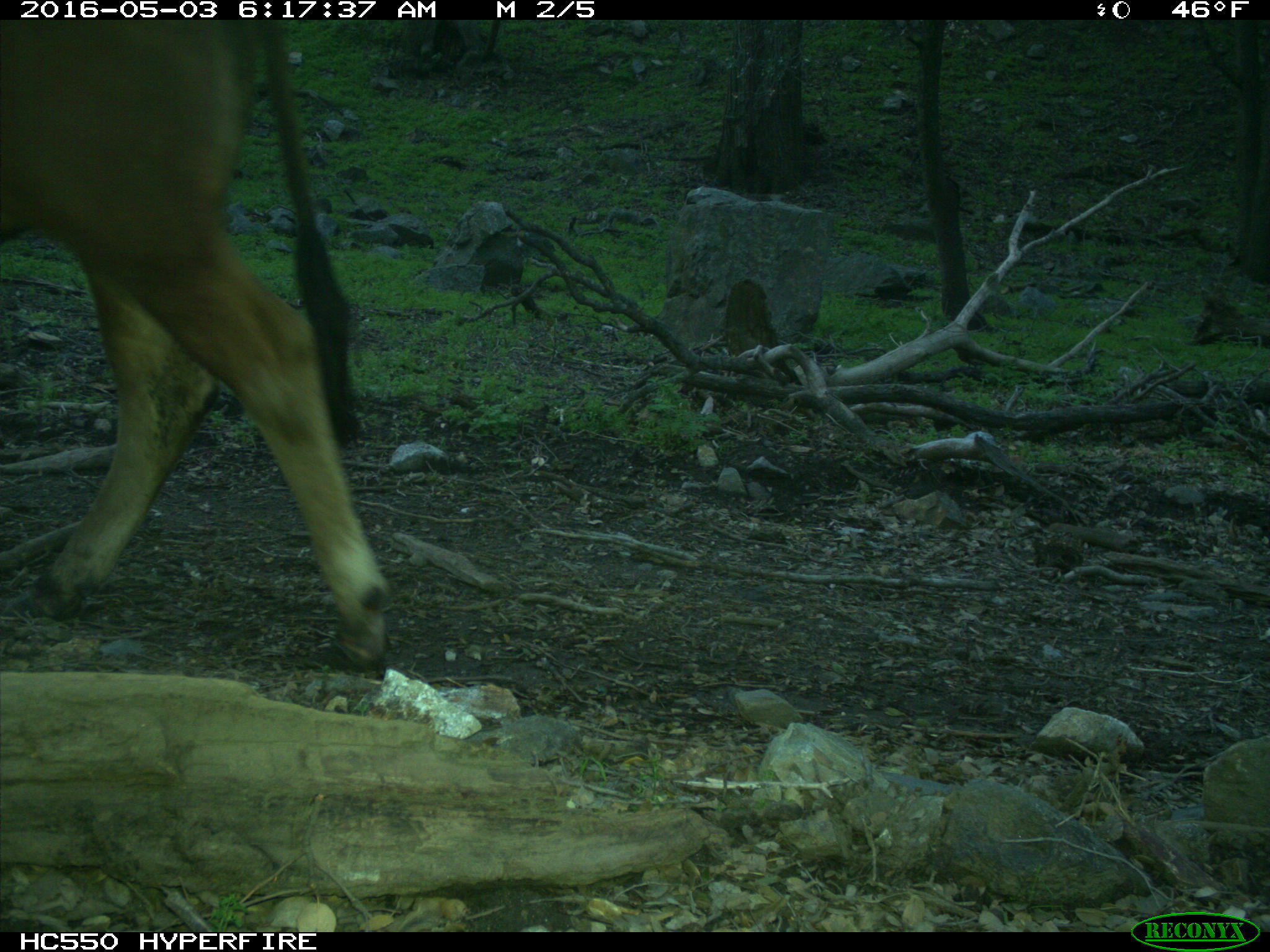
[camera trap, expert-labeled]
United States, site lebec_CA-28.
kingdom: Animalia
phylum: Chordata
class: Mammalia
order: Artiodactyla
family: Bovidae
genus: Bos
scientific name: Bos taurus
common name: domestic cow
Bos taurus (domestic cow).